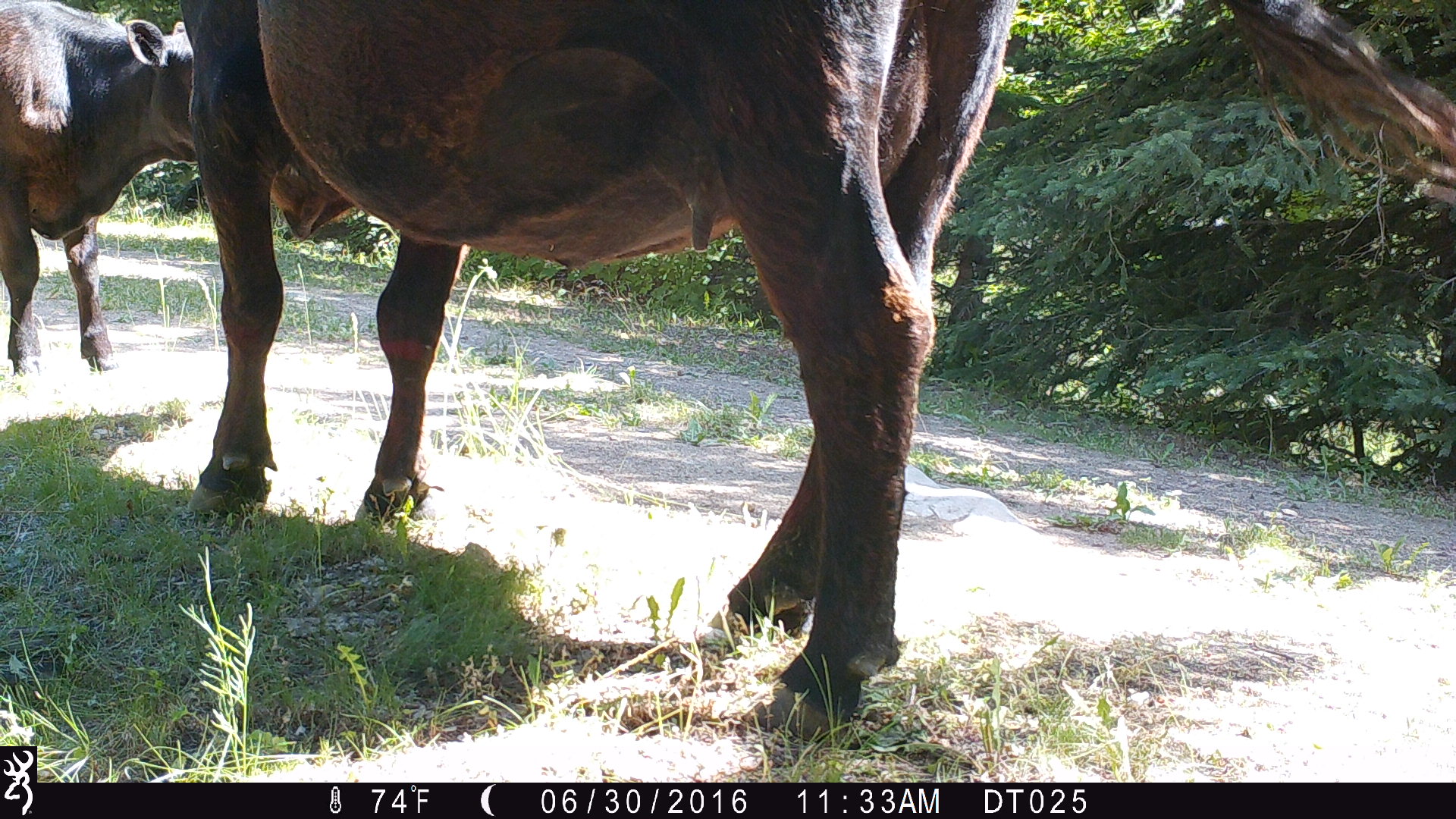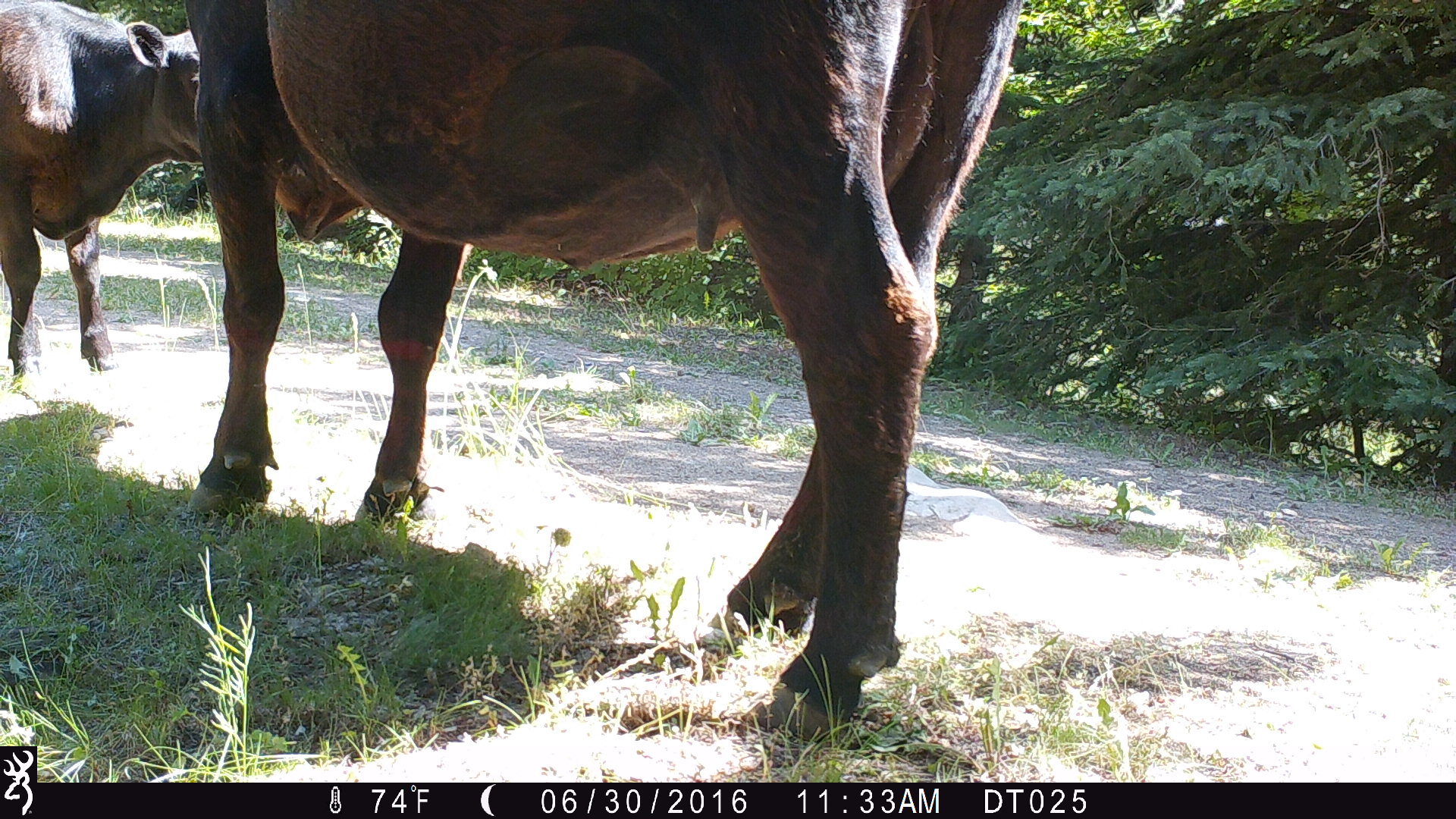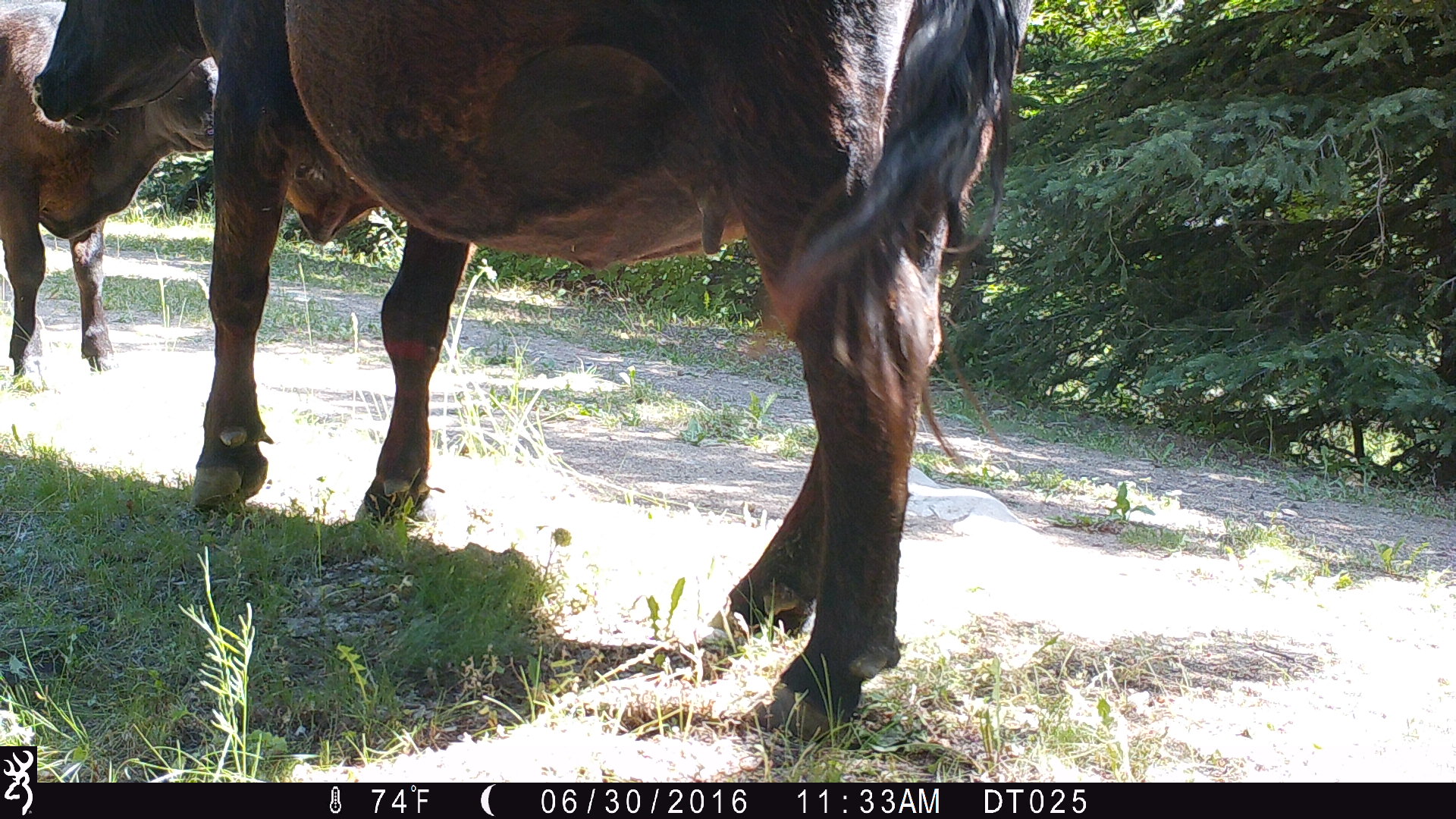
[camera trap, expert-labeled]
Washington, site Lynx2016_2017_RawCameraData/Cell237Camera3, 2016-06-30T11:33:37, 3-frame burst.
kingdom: Animalia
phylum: Chordata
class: Mammalia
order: Artiodactyla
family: Bovidae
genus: Bos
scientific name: Bos taurus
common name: domestic cattle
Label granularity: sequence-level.